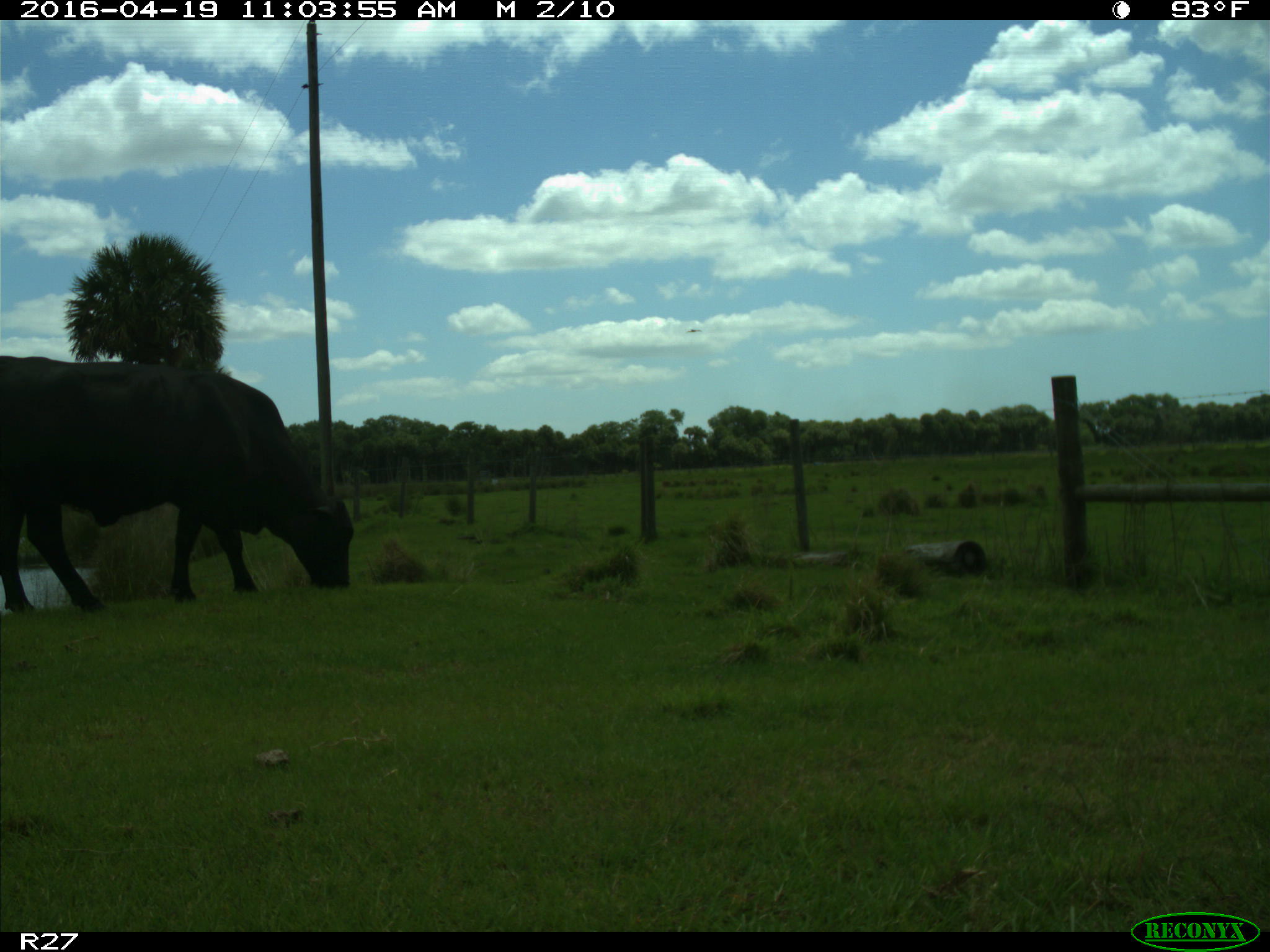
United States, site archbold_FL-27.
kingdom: Animalia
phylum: Chordata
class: Mammalia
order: Artiodactyla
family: Bovidae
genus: Bos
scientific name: Bos taurus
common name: domestic cow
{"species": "Bos taurus (domestic cow)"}